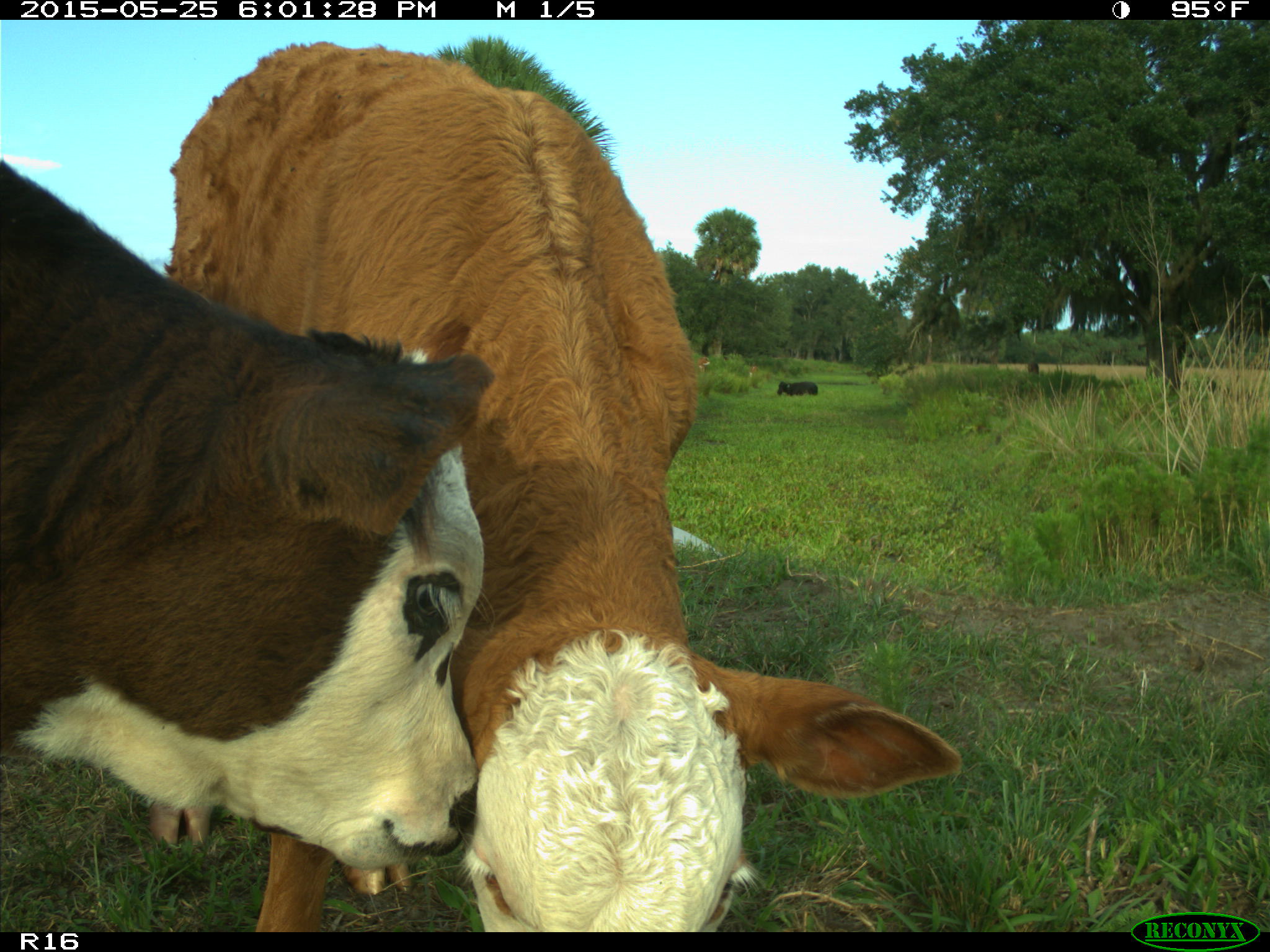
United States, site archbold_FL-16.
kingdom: Animalia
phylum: Chordata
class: Mammalia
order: Artiodactyla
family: Bovidae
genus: Bos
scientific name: Bos taurus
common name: domestic cow